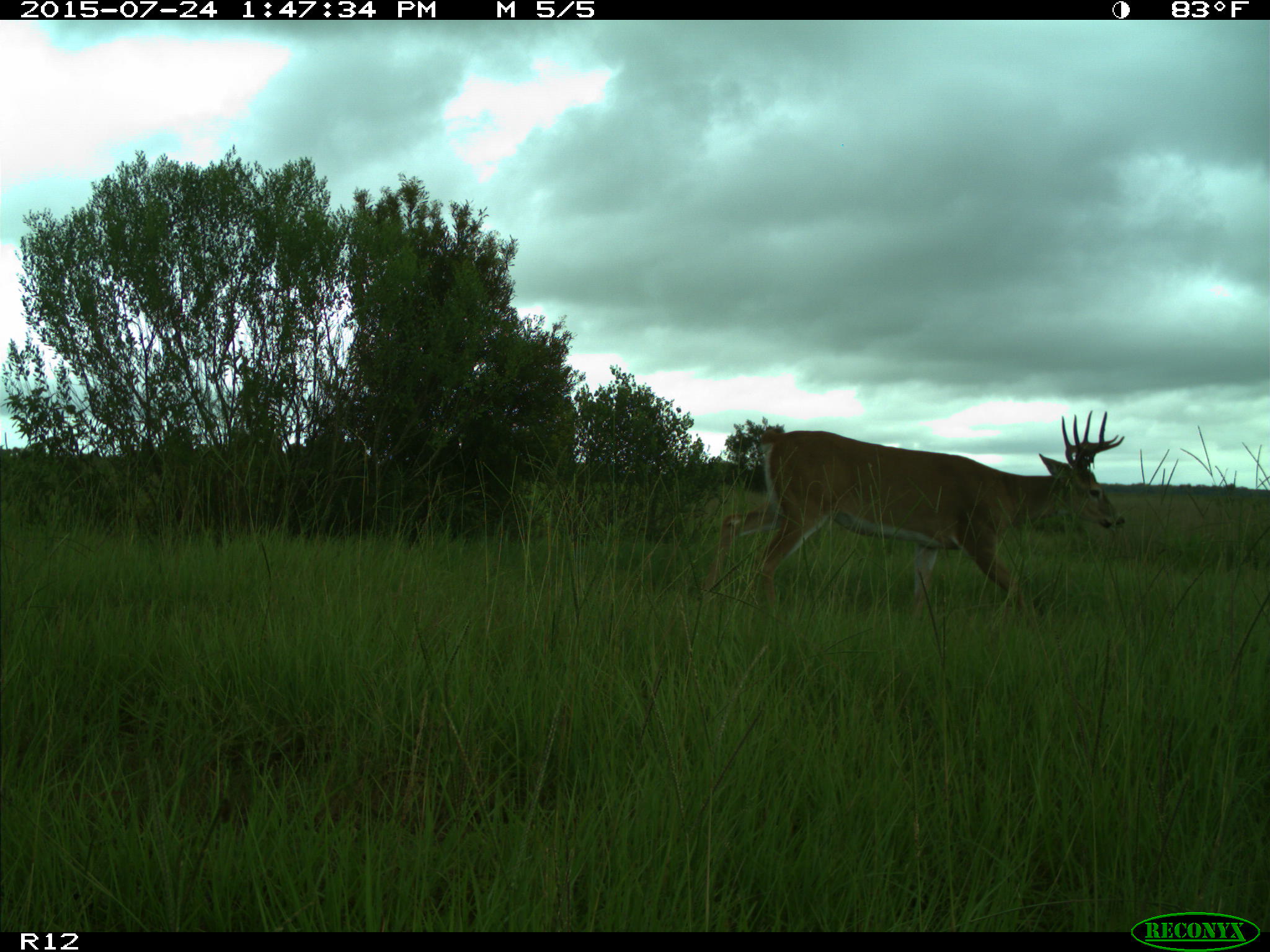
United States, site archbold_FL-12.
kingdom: Animalia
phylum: Chordata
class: Mammalia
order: Artiodactyla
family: Cervidae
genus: Odocoileus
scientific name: Odocoileus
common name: deer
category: unidentified deer